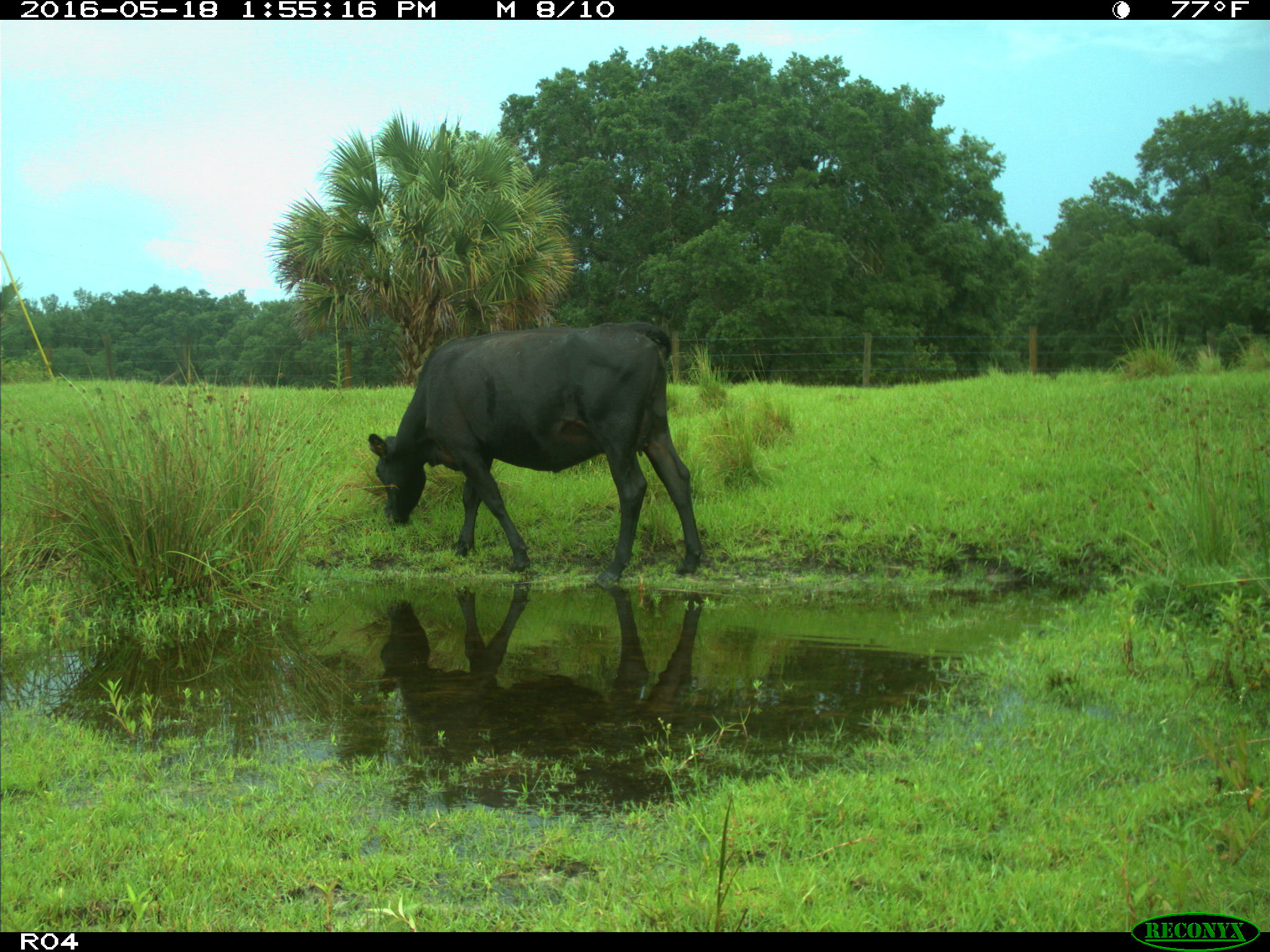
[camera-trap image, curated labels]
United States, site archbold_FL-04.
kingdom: Animalia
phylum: Chordata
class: Mammalia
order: Artiodactyla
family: Bovidae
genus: Bos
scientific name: Bos taurus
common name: domestic cow